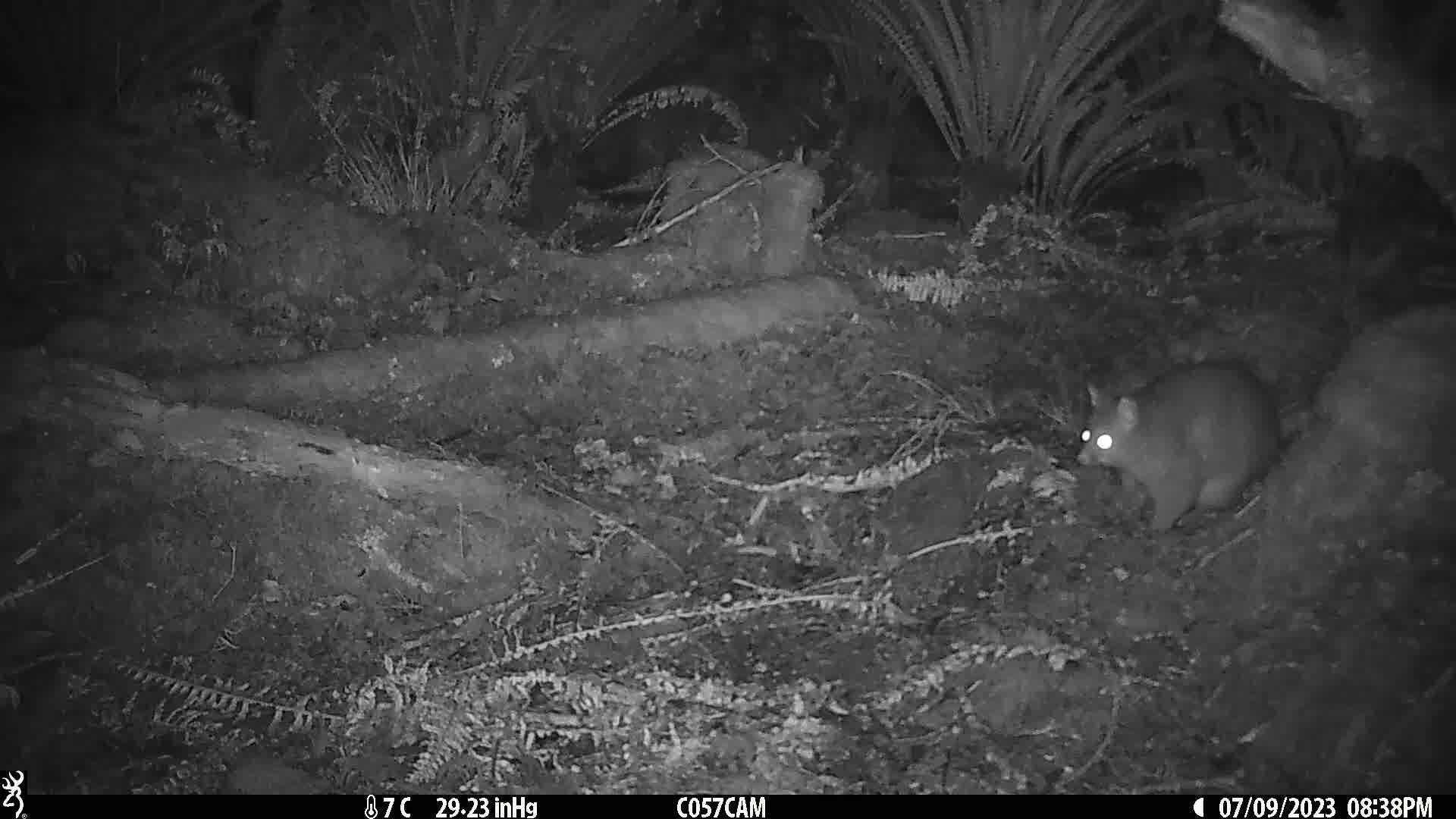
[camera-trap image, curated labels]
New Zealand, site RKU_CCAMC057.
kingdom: Animalia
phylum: Chordata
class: Mammalia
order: Diprotodontia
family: Phalangeridae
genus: Trichosurus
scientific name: Trichosurus vulpecula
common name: common brushtail possum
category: possum